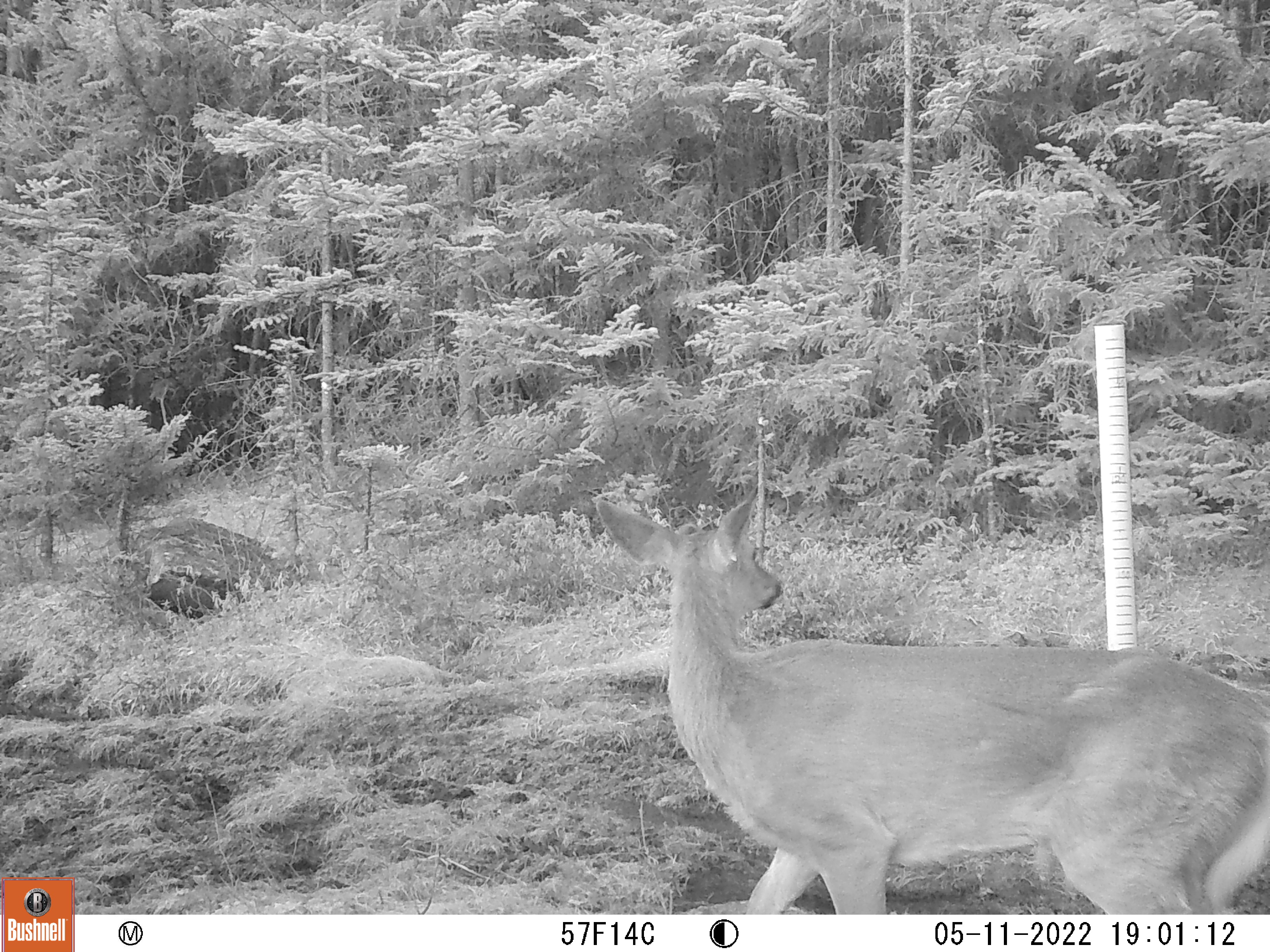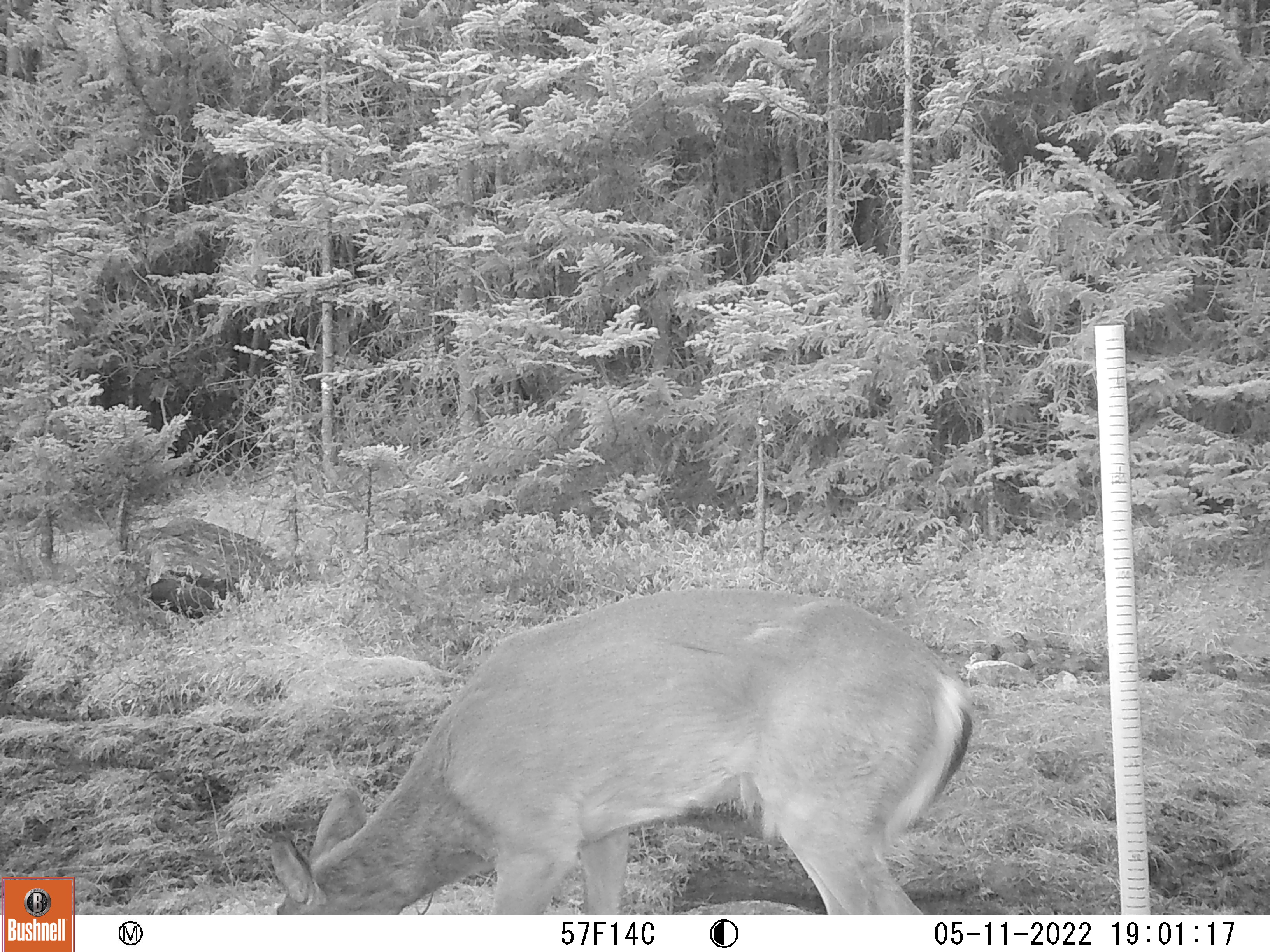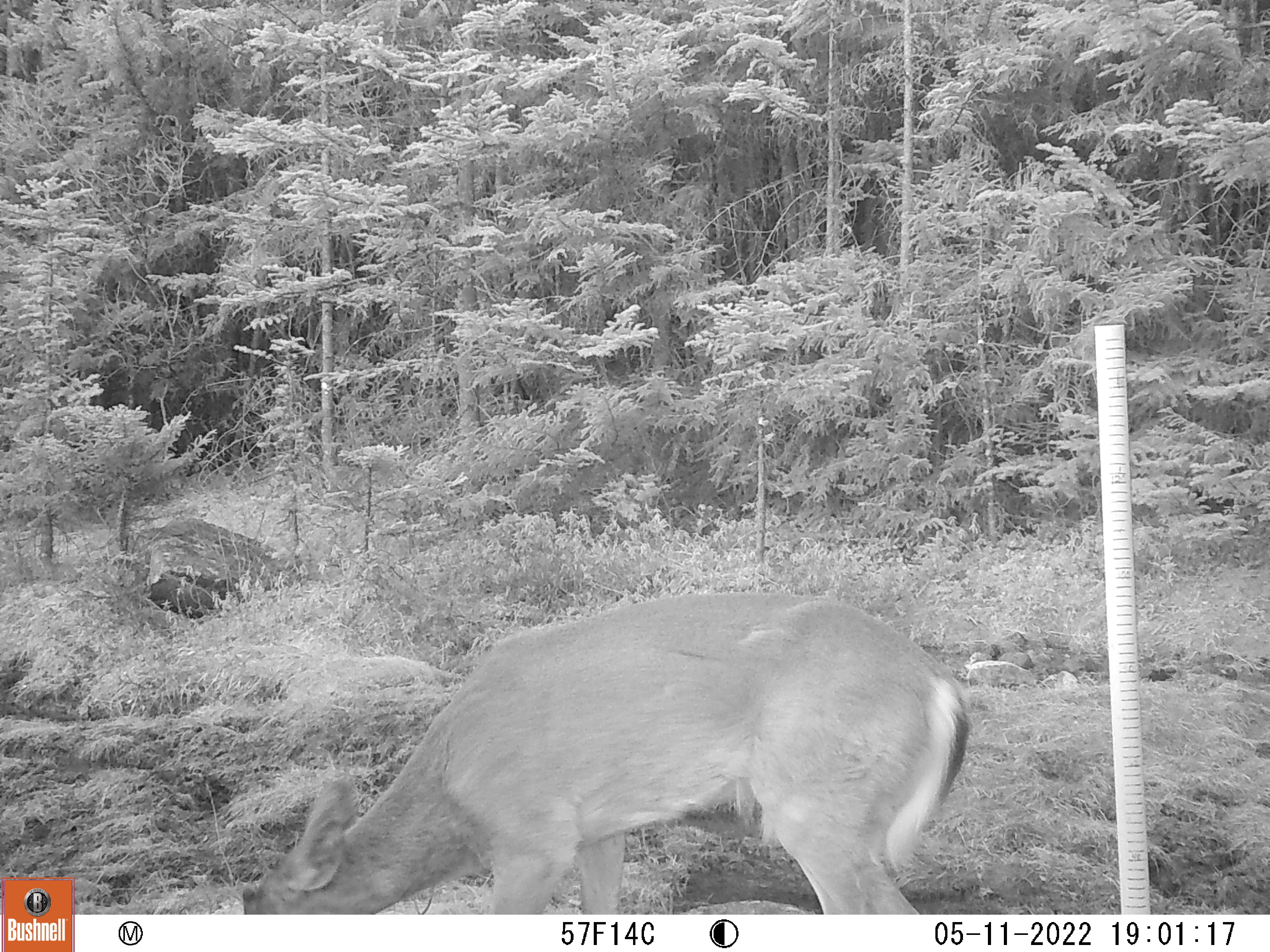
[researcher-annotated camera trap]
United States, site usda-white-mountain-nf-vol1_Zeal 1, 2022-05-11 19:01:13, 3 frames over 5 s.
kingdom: Animalia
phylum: Chordata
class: Mammalia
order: Artiodactyla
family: Cervidae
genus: Odocoileus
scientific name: Odocoileus virginianus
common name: white-tailed deer